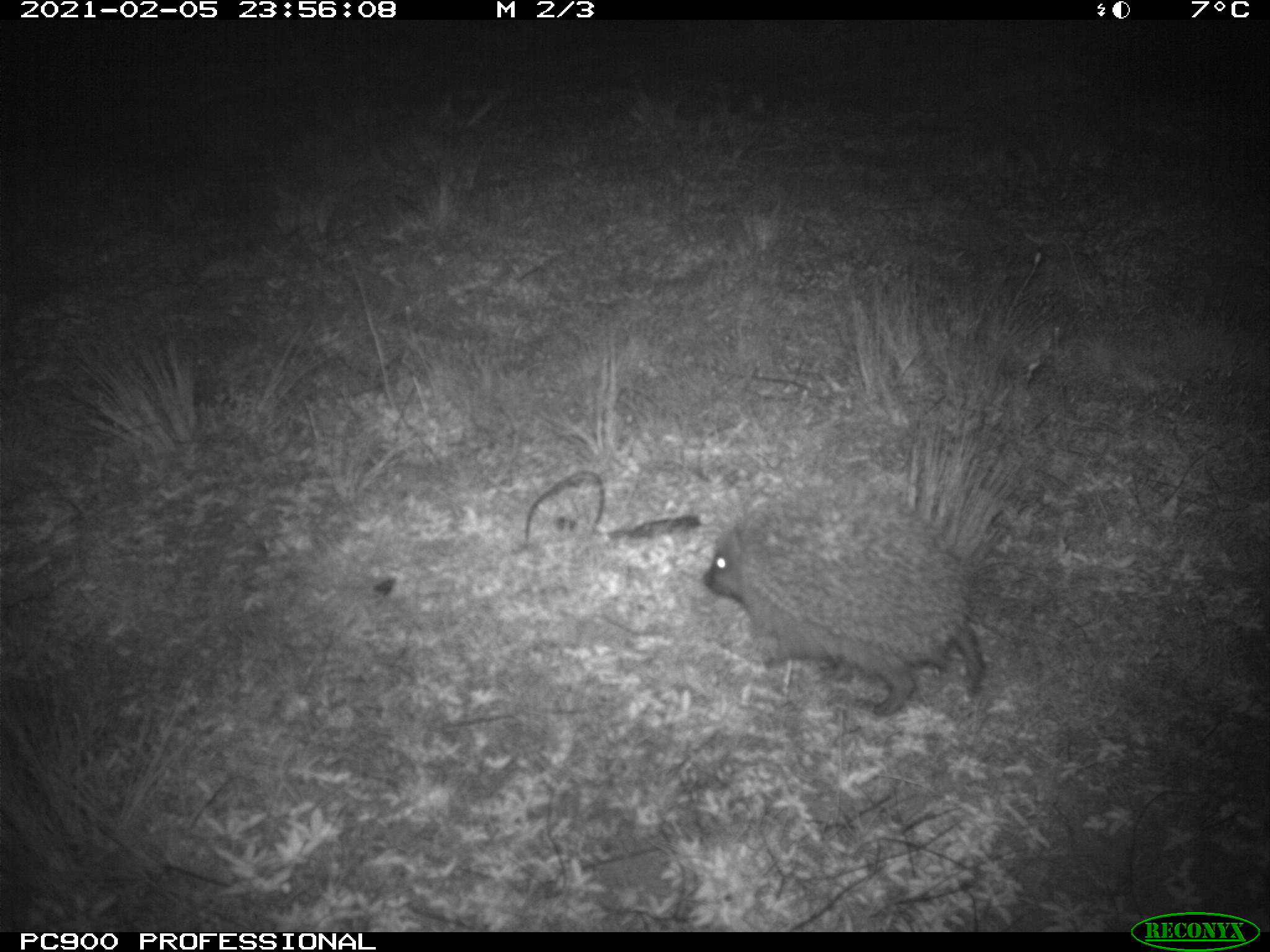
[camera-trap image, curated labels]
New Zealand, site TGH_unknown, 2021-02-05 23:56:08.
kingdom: Animalia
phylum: Chordata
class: Mammalia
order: Eulipotyphla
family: Erinaceidae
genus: Erinaceus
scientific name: Erinaceus europaeus europaeus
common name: european hedgehog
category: hedgehog